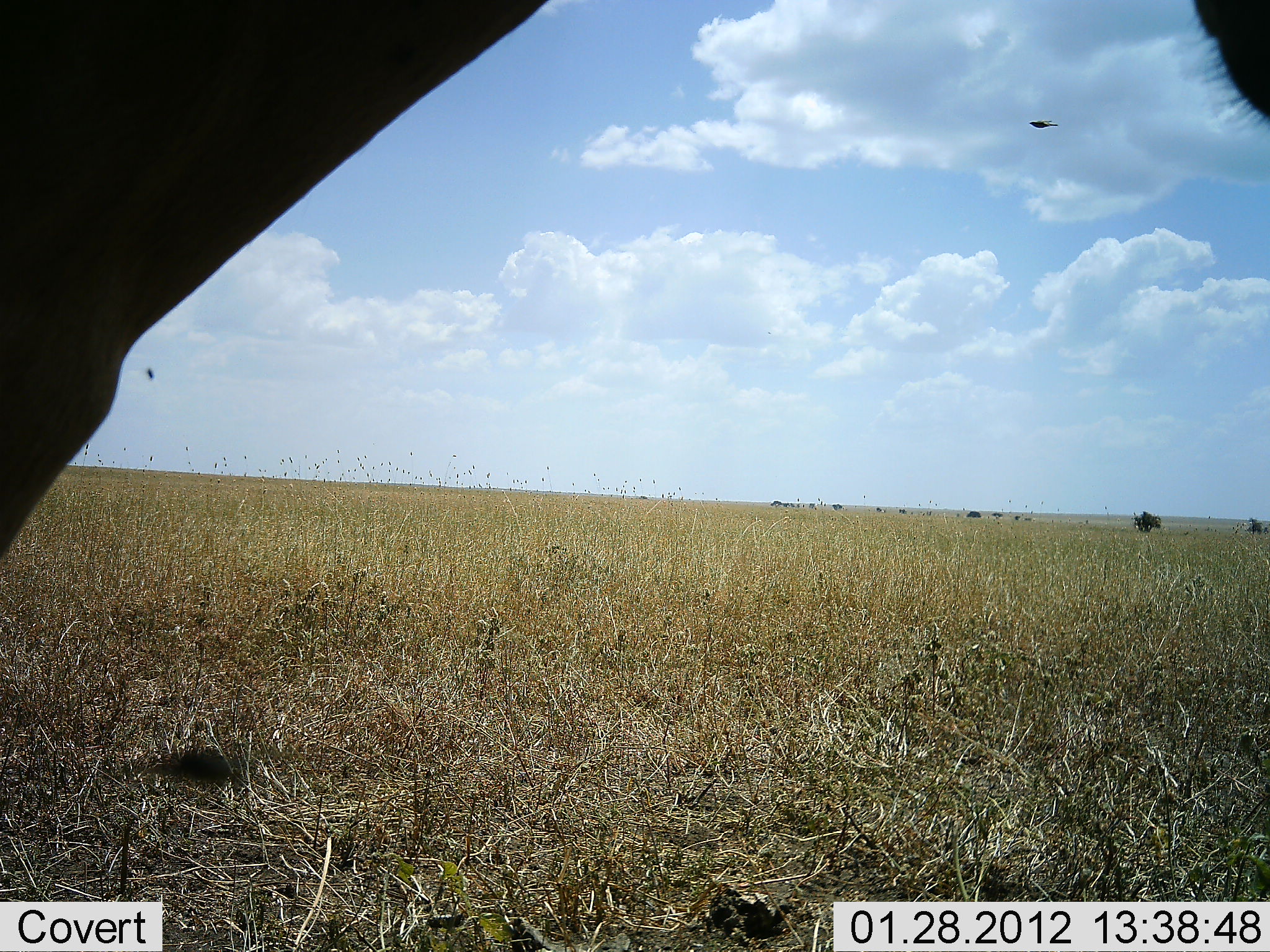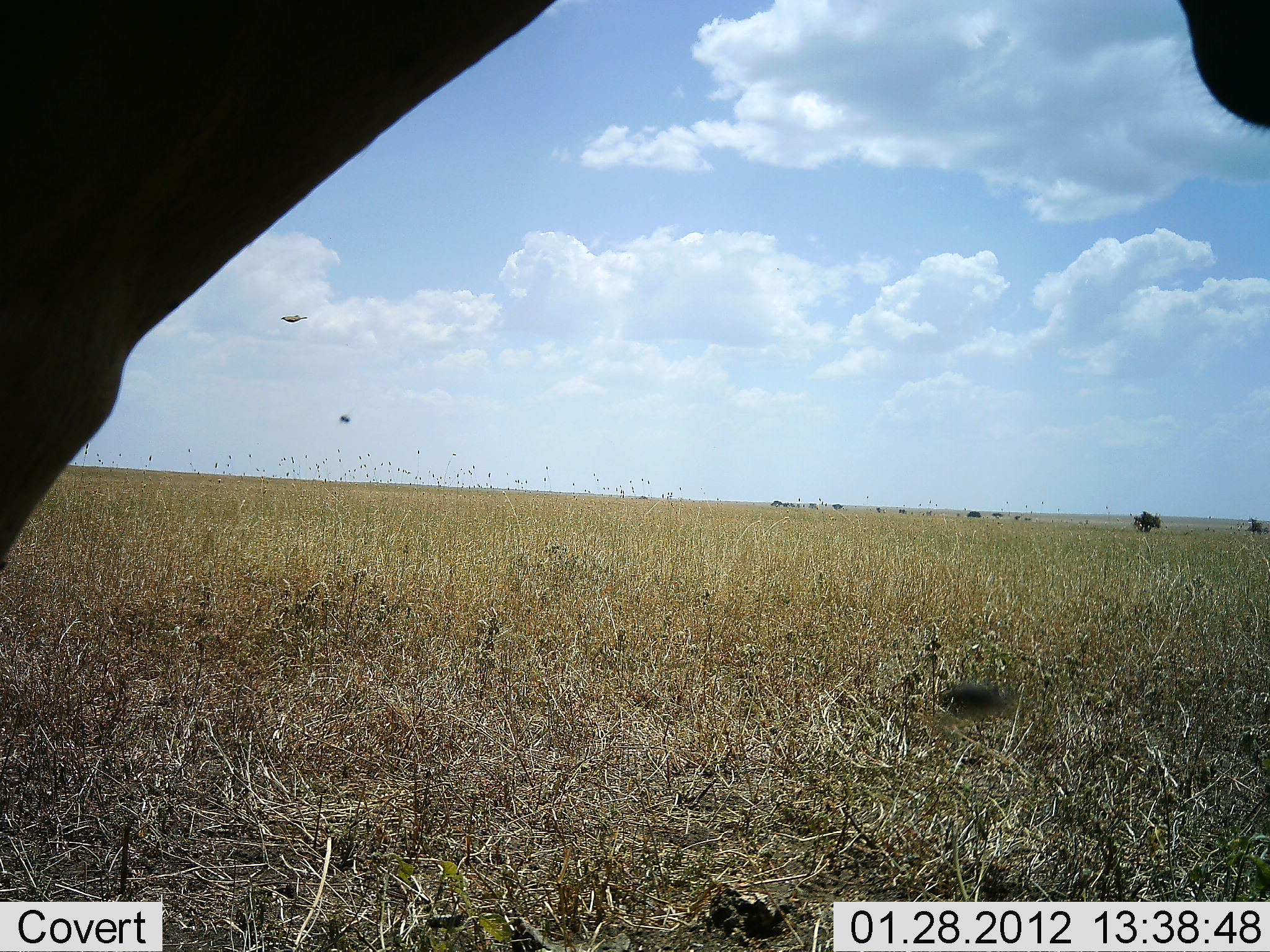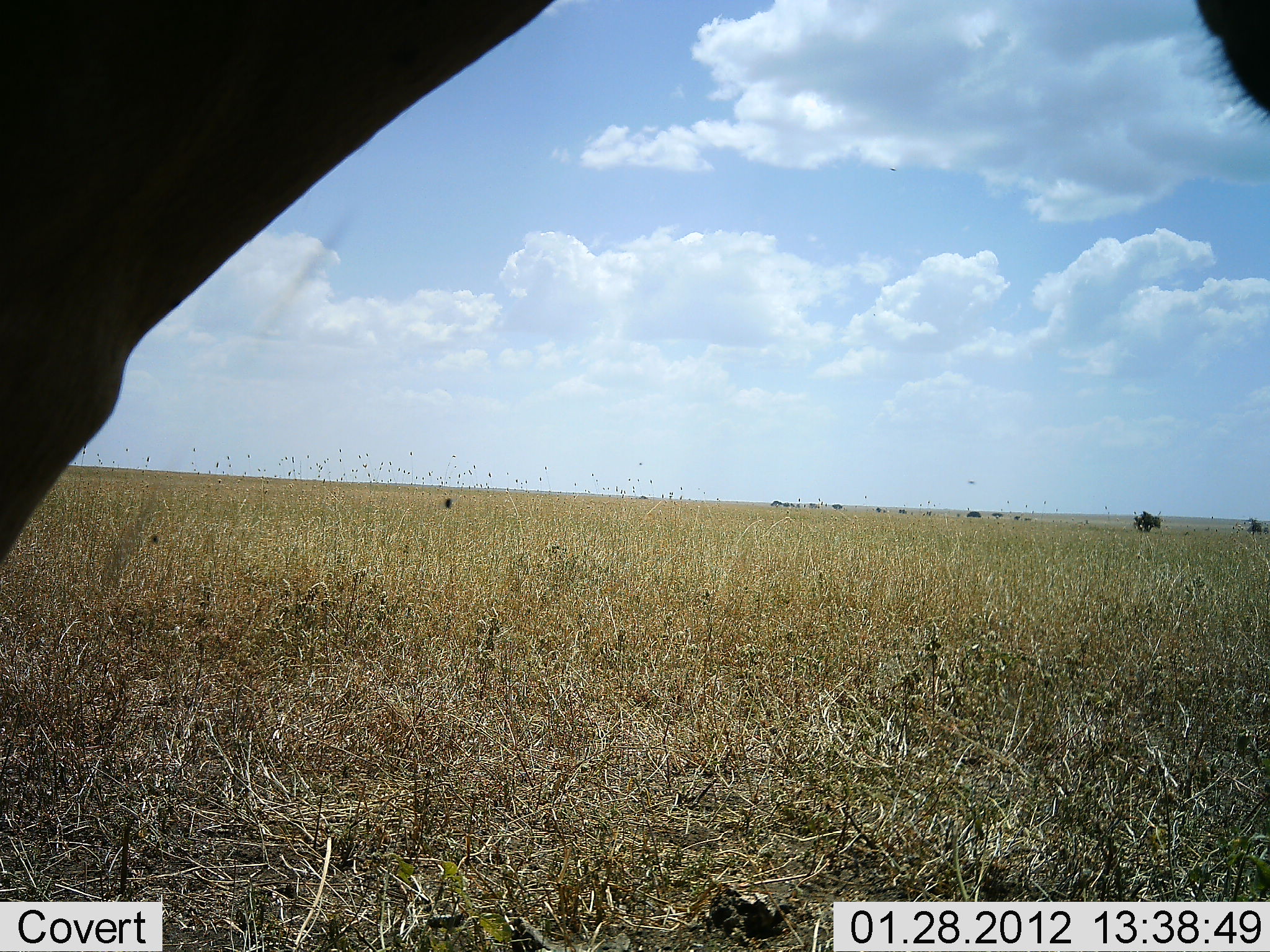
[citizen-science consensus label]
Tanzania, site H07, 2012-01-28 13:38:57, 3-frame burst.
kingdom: Animalia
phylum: Chordata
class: Mammalia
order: Artiodactyla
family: Bovidae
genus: Alcelaphus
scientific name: Alcelaphus buselaphus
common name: hartebeest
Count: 1.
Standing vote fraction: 100%.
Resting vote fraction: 25%.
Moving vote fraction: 0%.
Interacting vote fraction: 0%.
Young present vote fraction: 0%.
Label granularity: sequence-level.